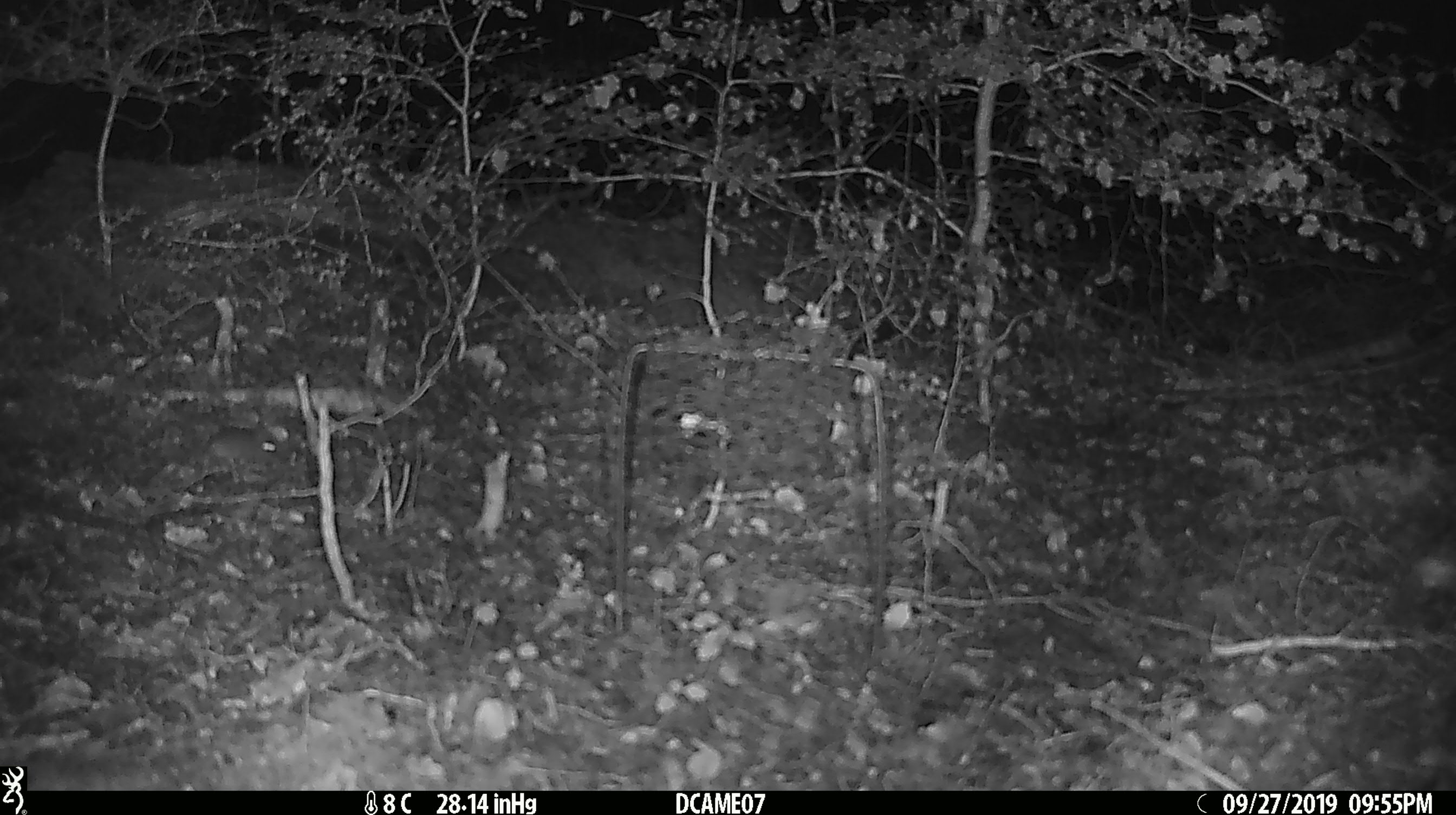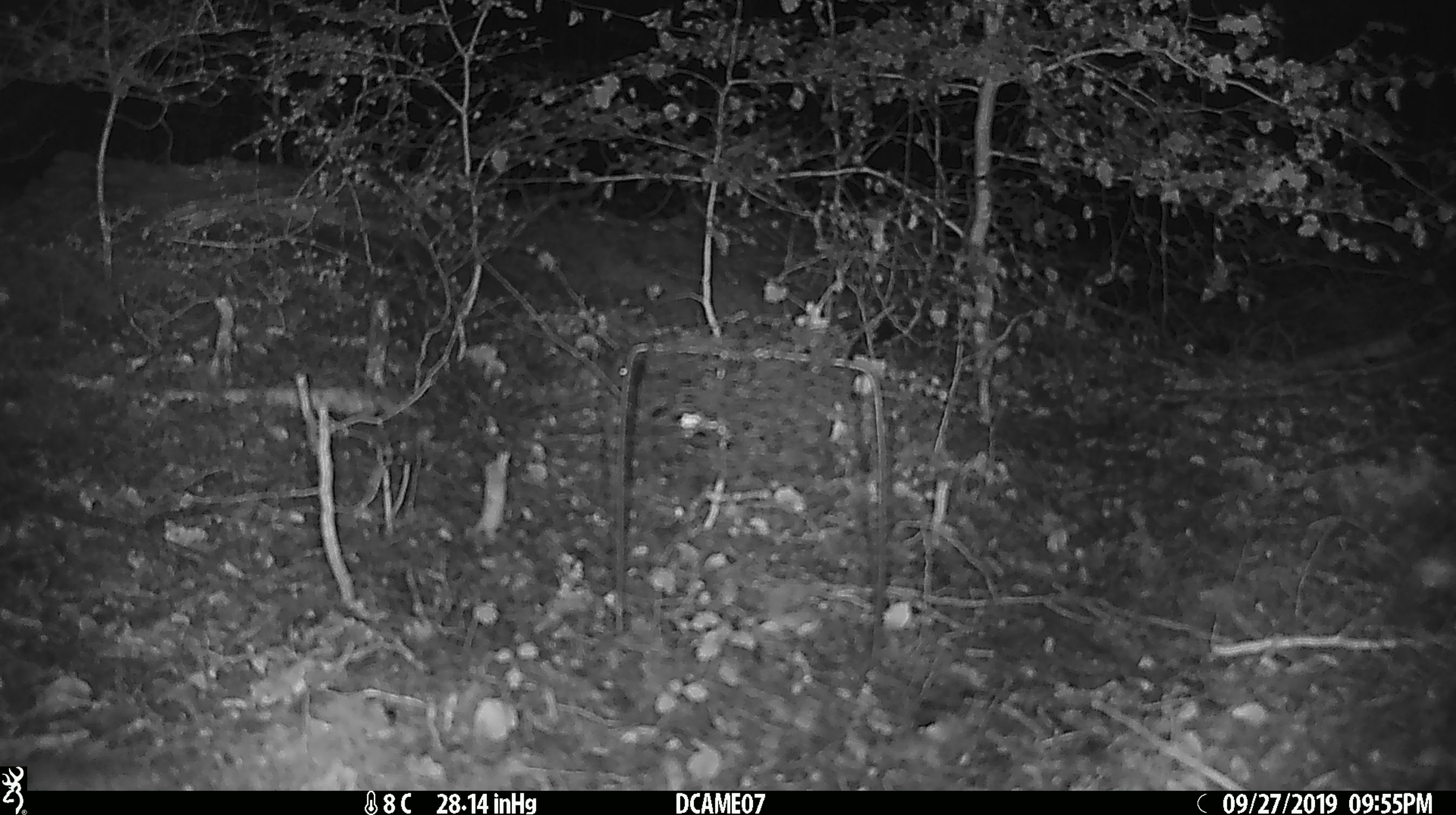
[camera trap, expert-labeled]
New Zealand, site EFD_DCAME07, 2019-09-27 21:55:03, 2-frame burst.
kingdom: Animalia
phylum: Chordata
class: Mammalia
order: Rodentia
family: Muridae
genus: Mus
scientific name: Mus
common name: mouse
Mouse (Mus).